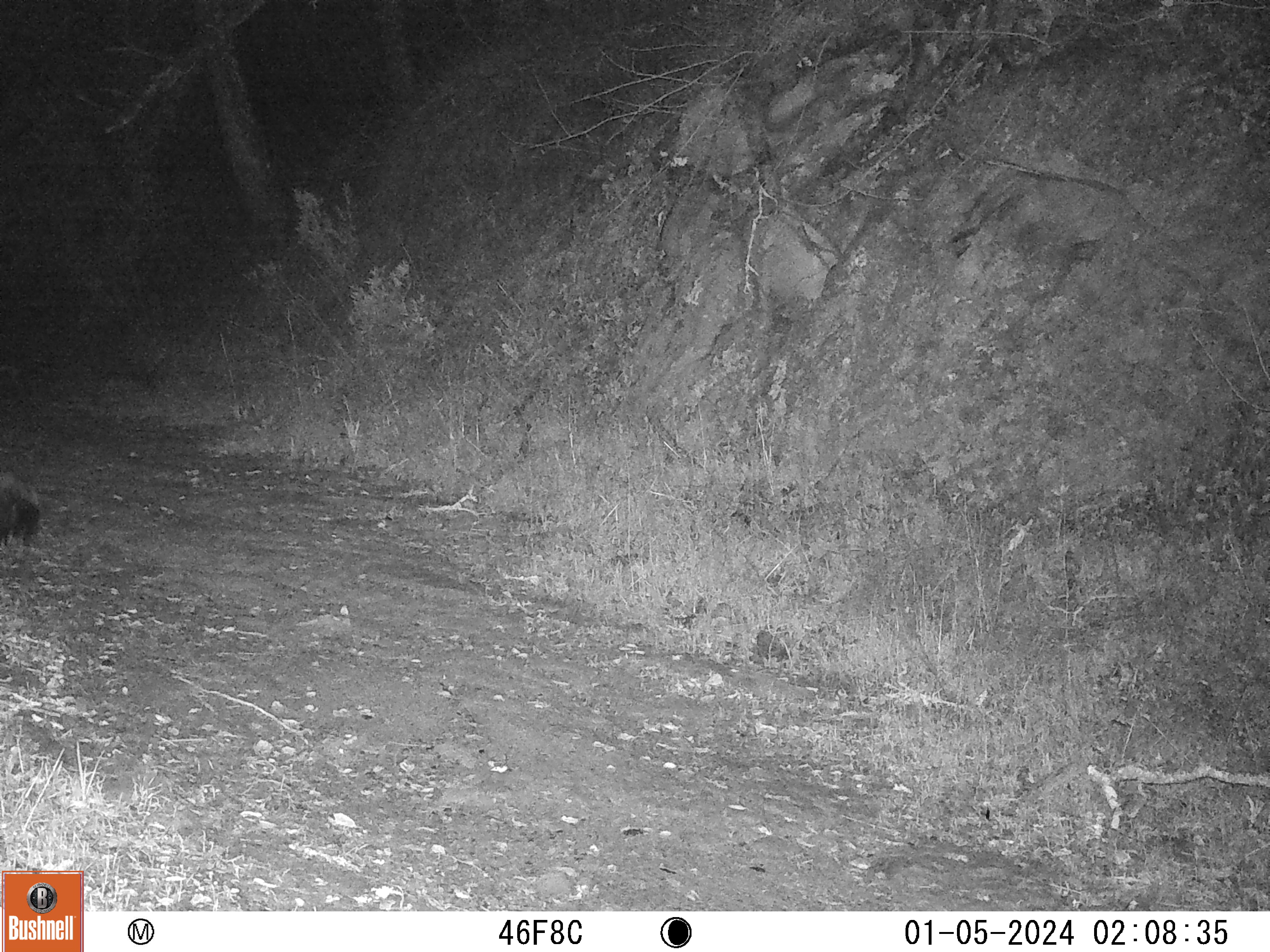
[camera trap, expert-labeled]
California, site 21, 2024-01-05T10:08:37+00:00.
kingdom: Animalia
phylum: Chordata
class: Mammalia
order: Carnivora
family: Mephitidae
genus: Mephitis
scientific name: Mephitis mephitis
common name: striped skunk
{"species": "striped skunk (Mephitis mephitis)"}